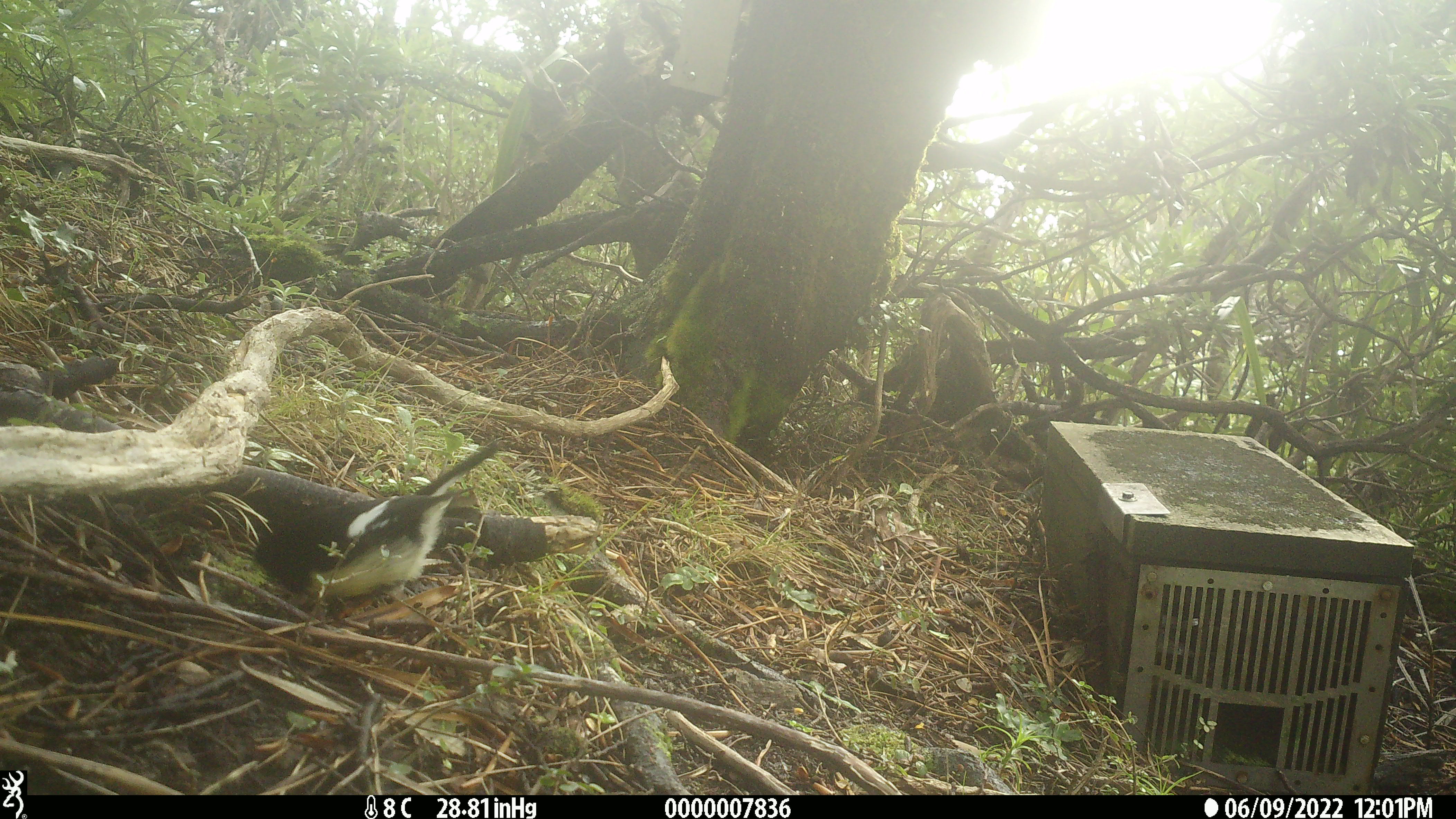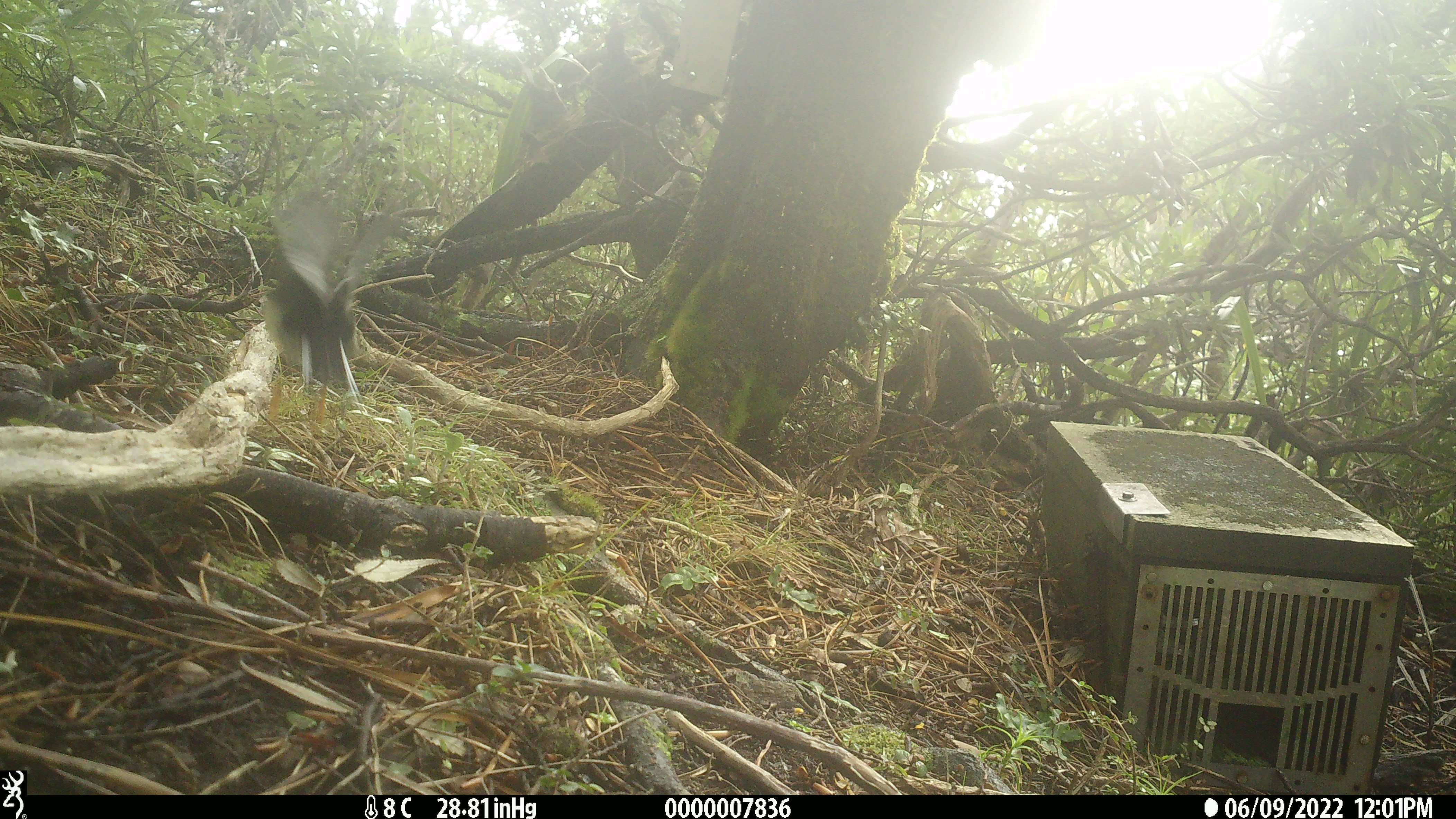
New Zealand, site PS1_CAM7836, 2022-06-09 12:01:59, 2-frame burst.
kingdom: Animalia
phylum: Chordata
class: Aves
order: Passeriformes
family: Petroicidae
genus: Petroica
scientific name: Petroica macrocephala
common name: tomtit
Tomtit (Petroica macrocephala).